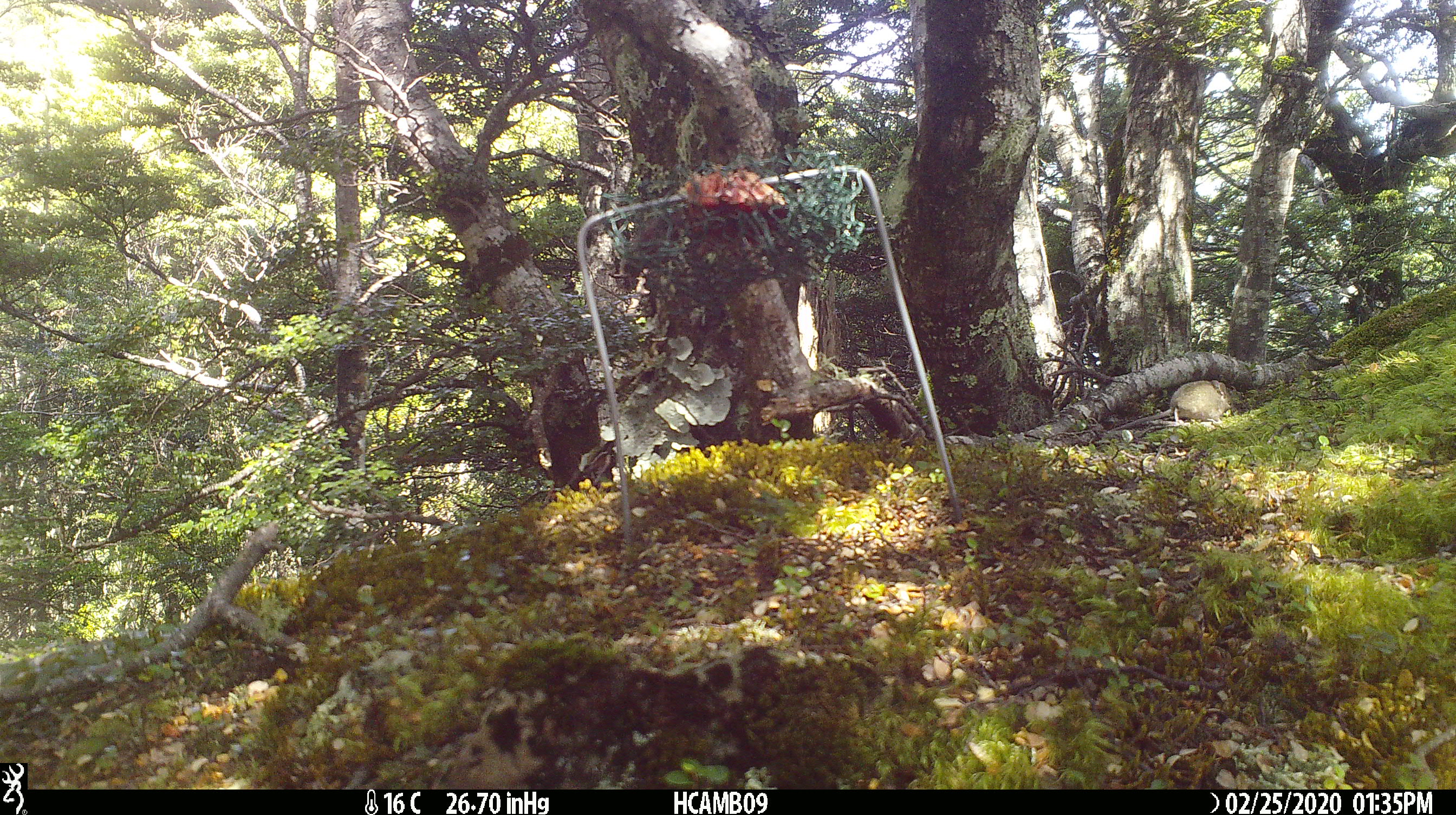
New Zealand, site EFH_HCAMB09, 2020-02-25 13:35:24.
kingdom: Animalia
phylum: Chordata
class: Mammalia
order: Rodentia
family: Muridae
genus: Mus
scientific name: Mus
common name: mouse